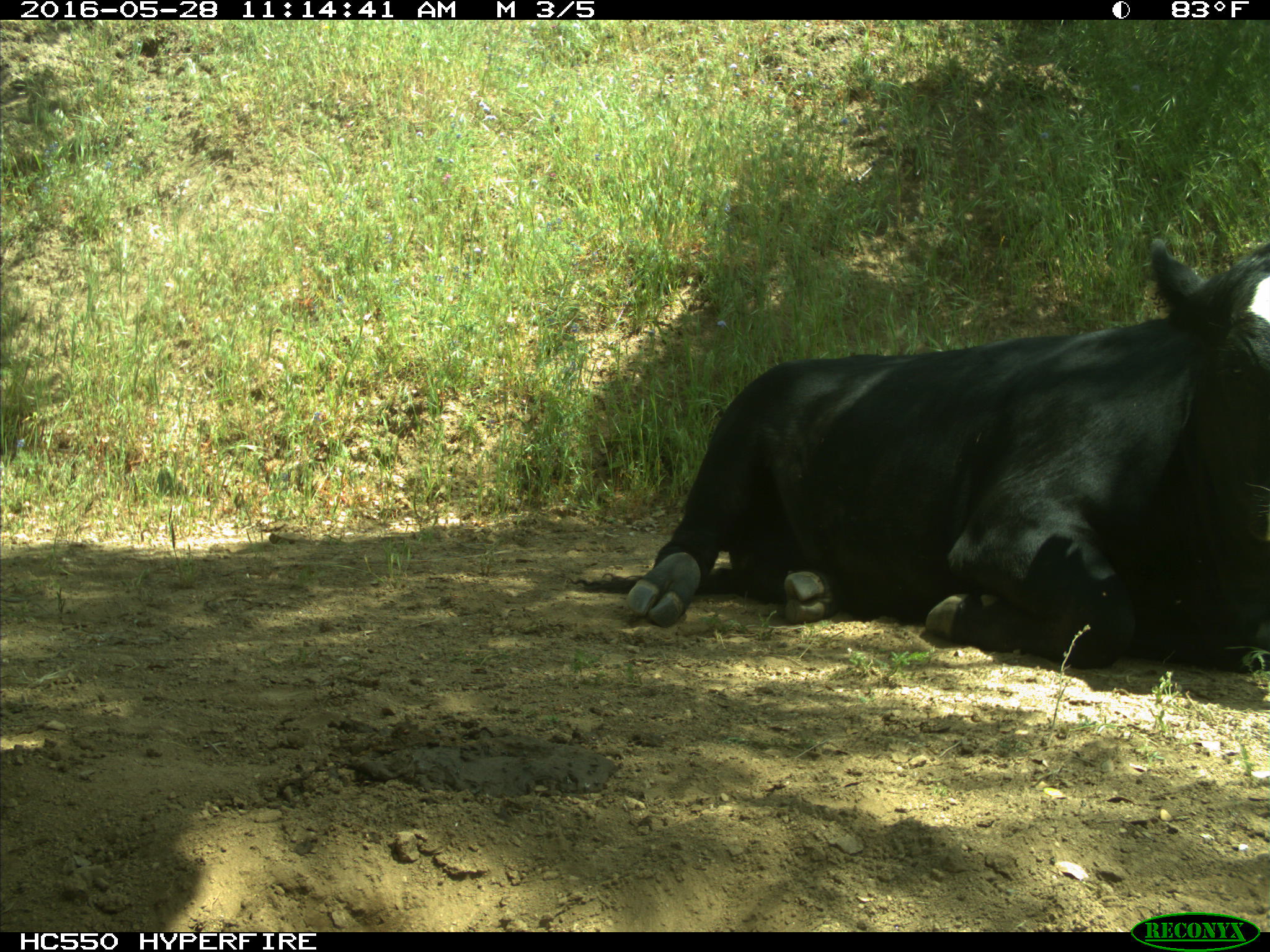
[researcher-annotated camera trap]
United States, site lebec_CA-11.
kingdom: Animalia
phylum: Chordata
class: Mammalia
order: Artiodactyla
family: Bovidae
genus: Bos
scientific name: Bos taurus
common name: domestic cow